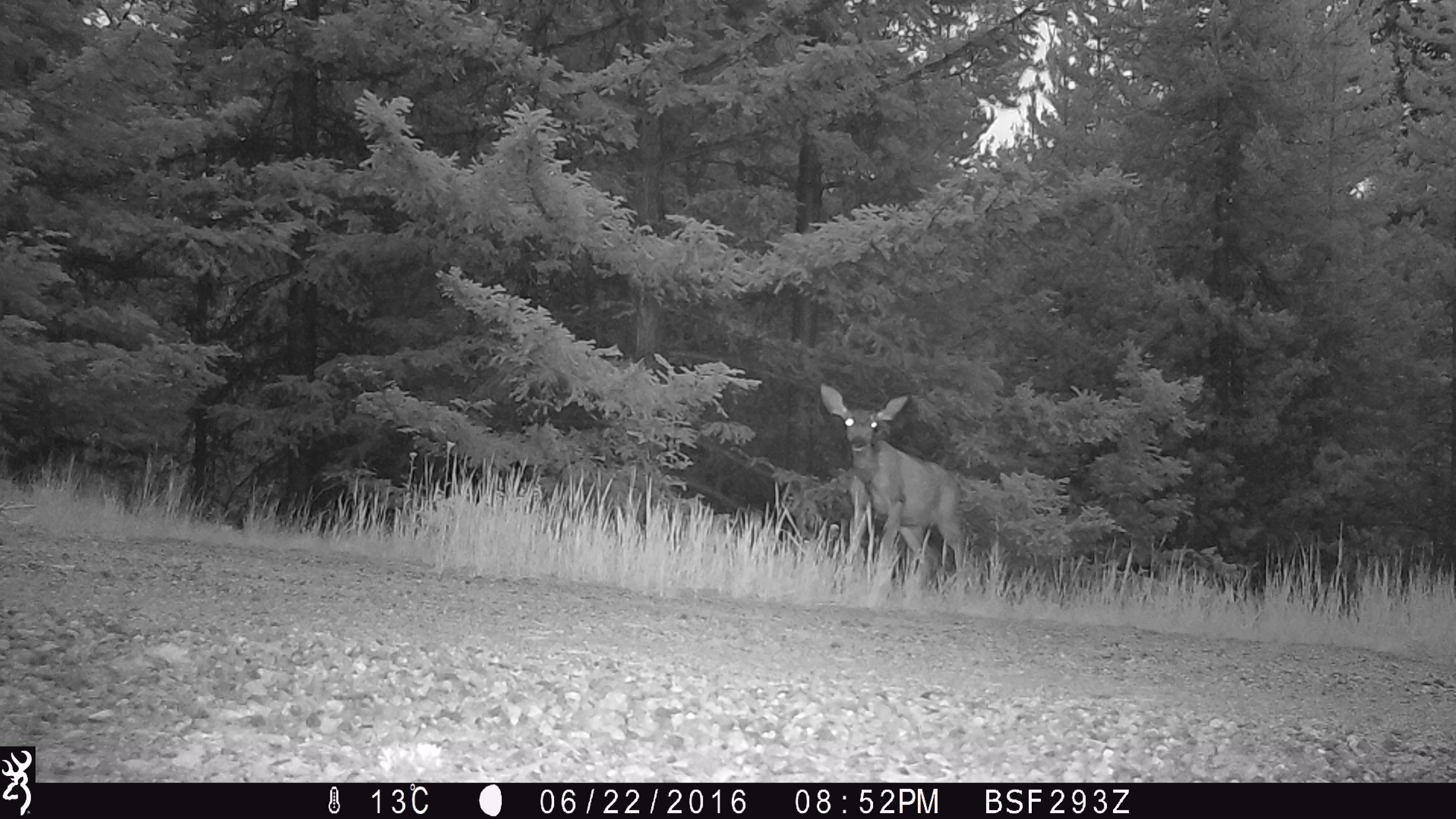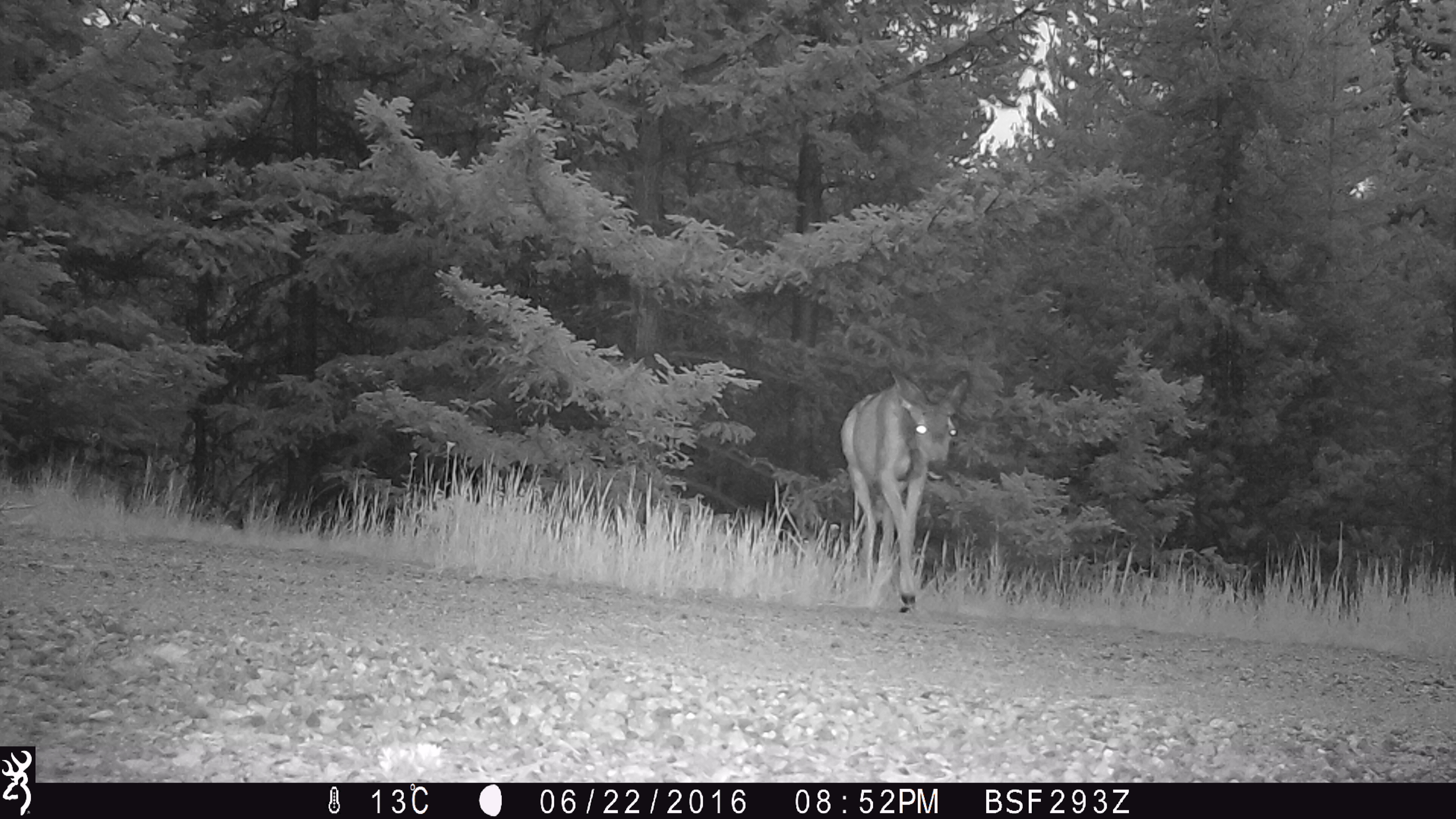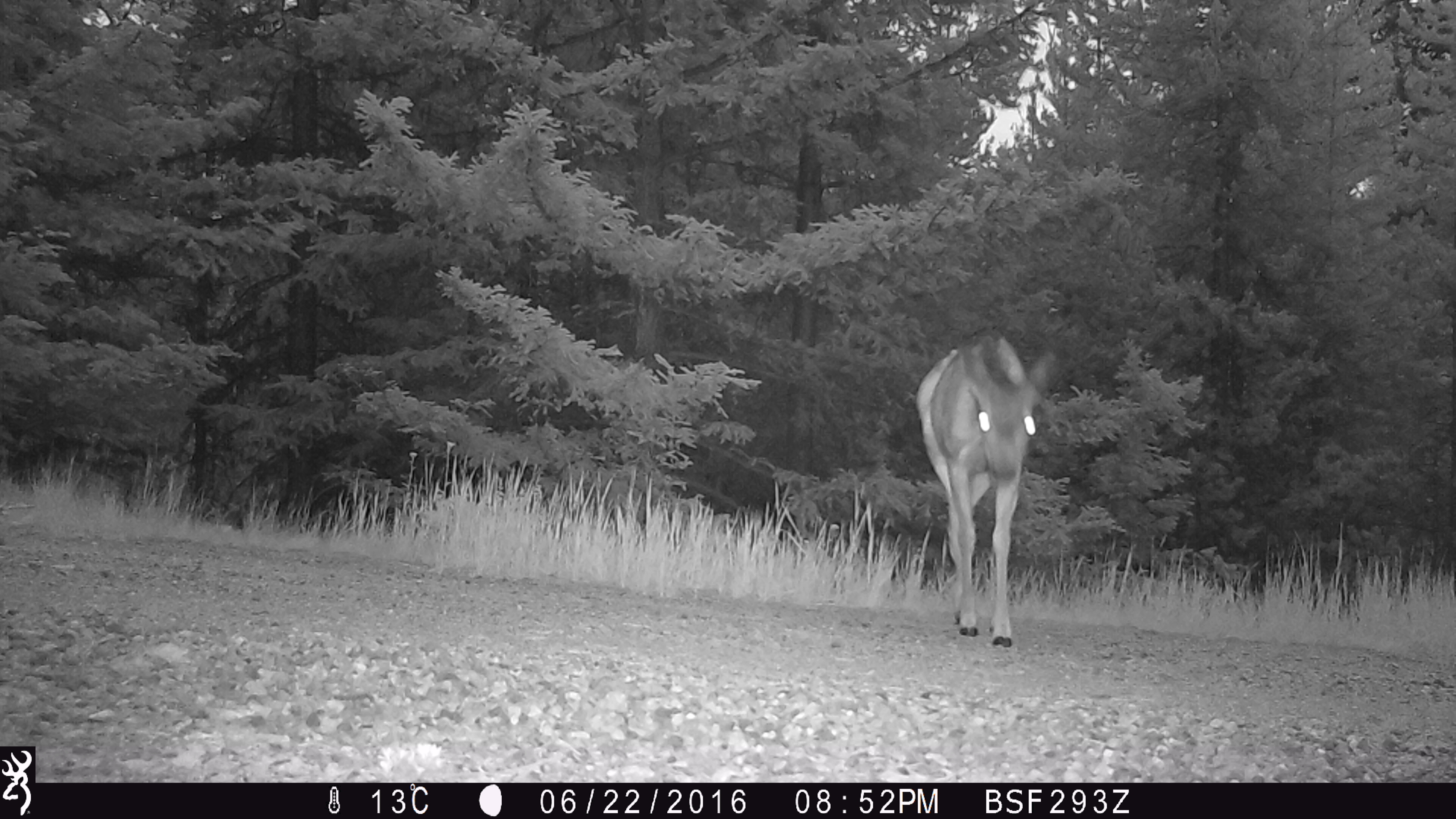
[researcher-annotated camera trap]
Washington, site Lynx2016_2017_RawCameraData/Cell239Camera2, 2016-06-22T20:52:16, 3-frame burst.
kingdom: Animalia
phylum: Chordata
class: Mammalia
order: Artiodactyla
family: Cervidae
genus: Odocoileus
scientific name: Odocoileus hemionus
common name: mule deer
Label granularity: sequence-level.